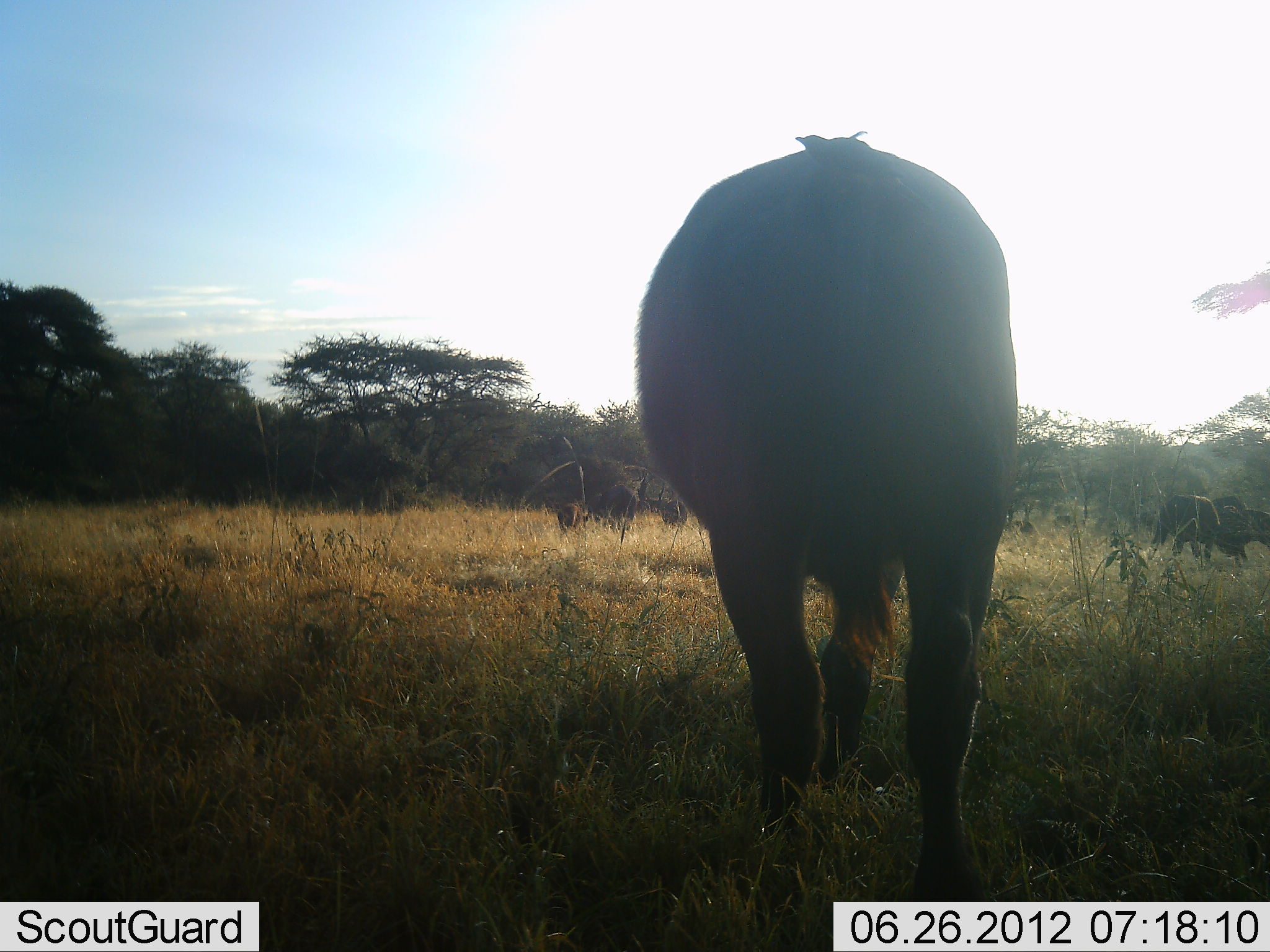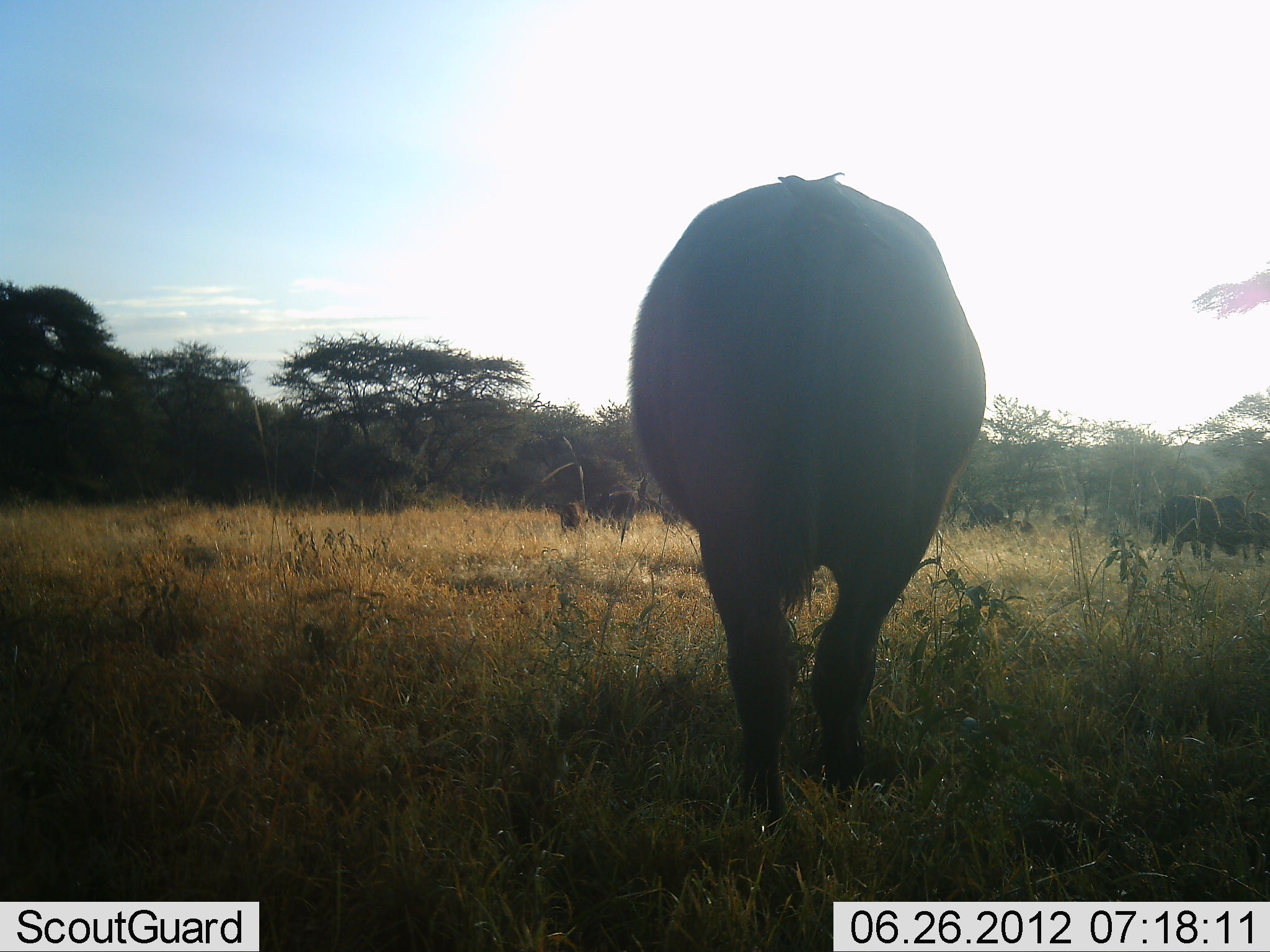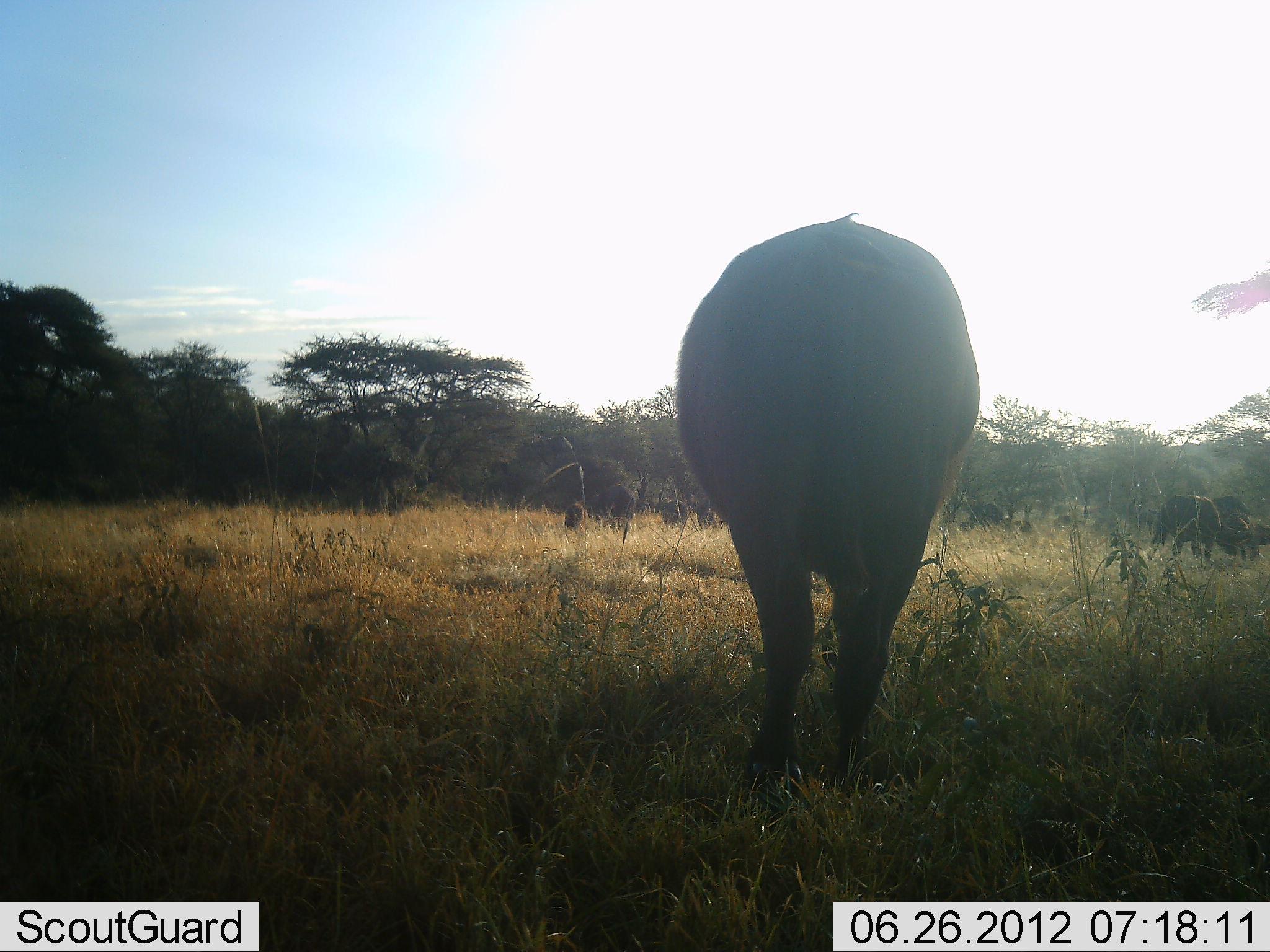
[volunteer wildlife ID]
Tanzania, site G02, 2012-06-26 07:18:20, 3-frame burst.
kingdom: Animalia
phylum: Chordata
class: Mammalia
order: Artiodactyla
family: Bovidae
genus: Syncerus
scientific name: Syncerus caffer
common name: cape buffalo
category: buffalo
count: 7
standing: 42%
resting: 0%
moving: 83%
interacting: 0%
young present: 33%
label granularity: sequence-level